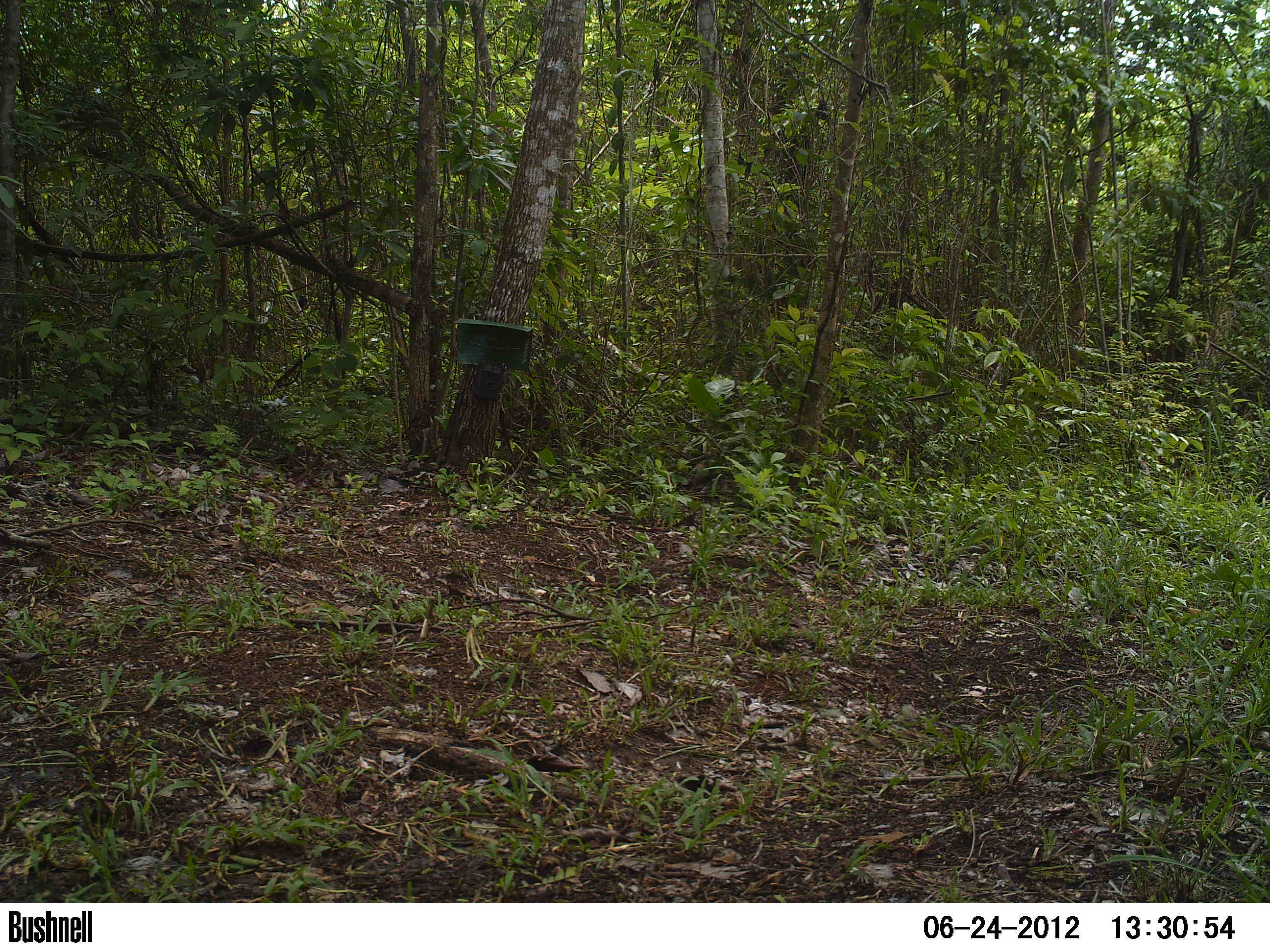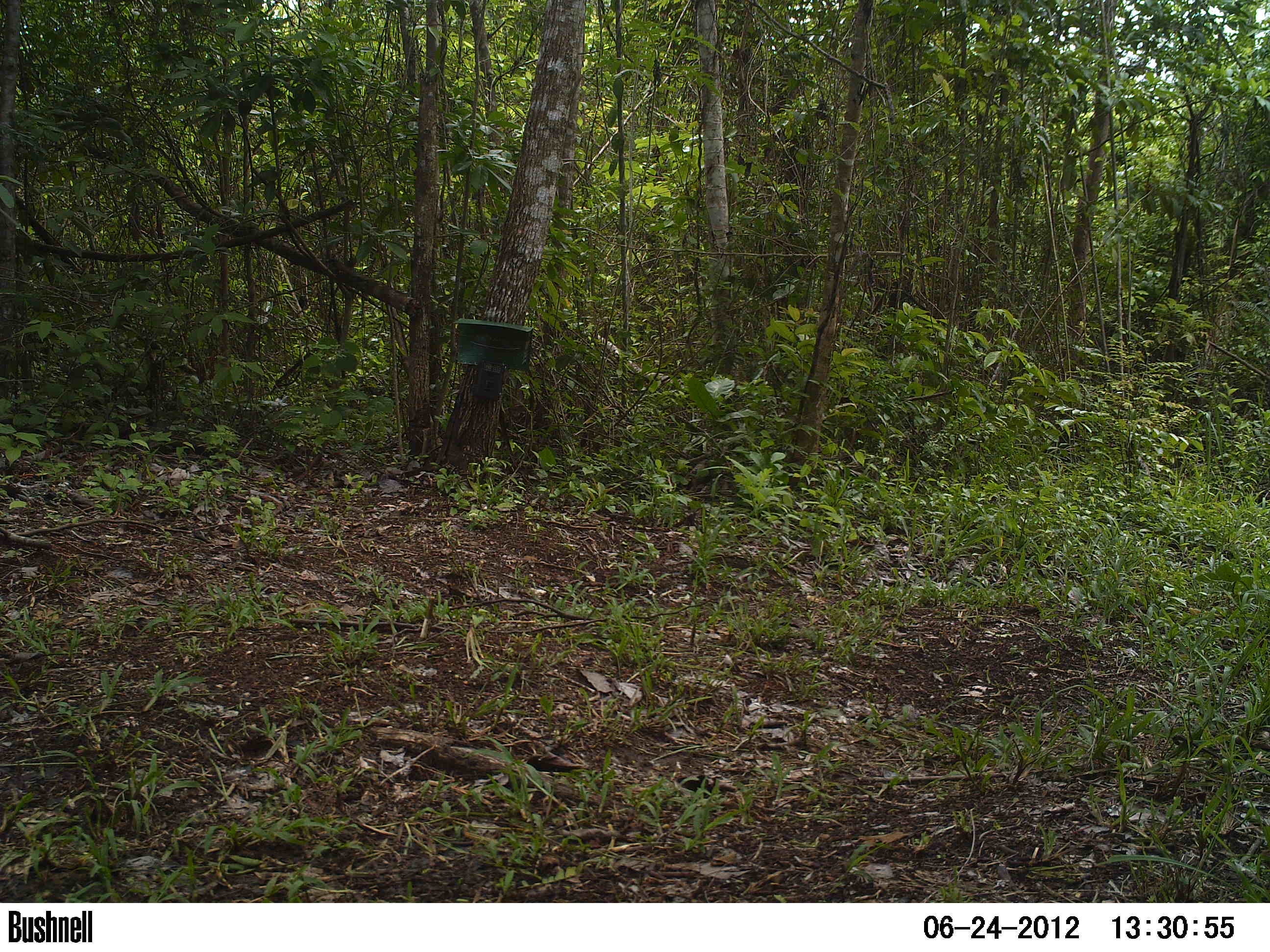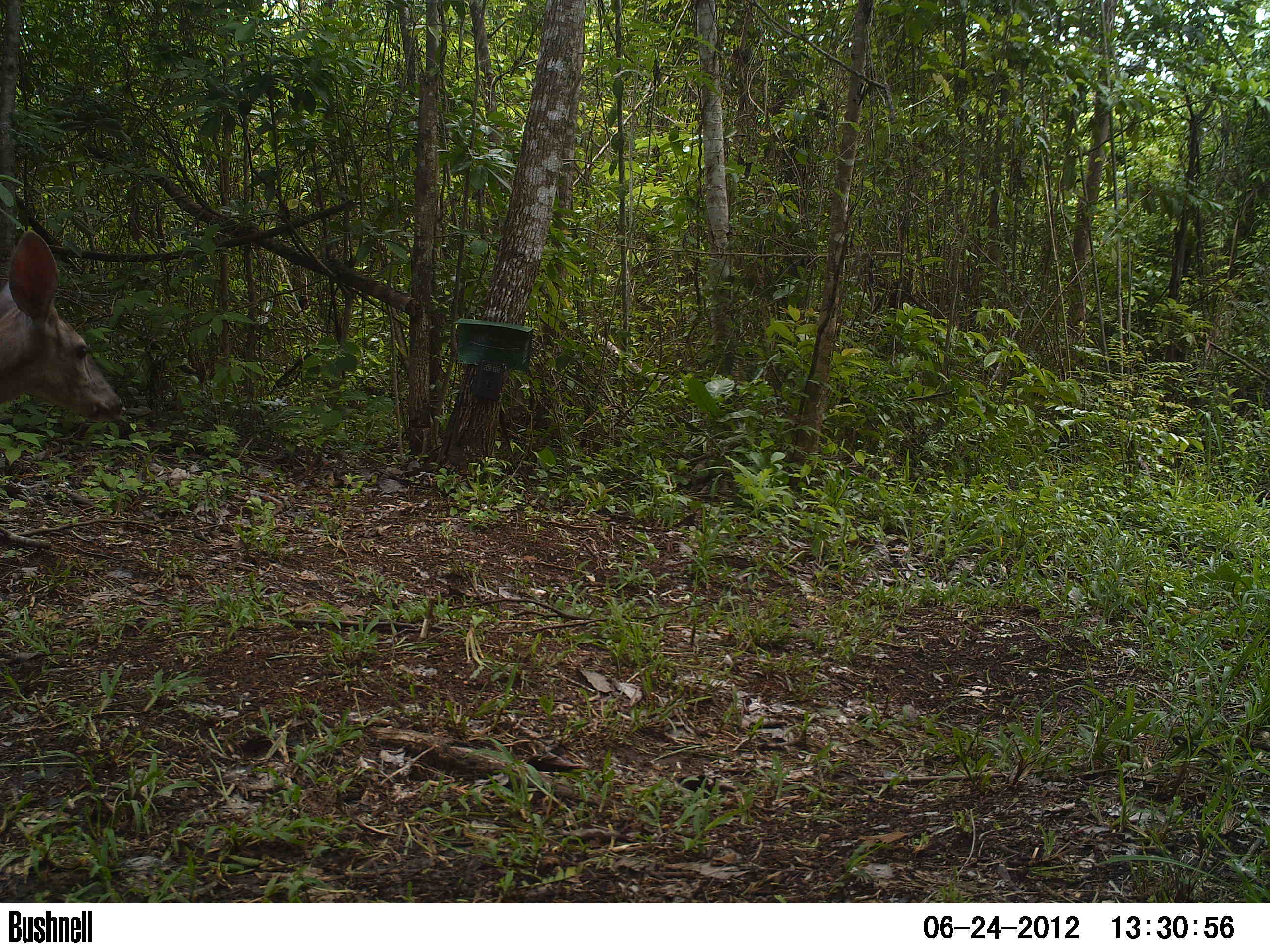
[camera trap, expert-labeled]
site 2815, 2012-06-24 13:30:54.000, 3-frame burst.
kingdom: Animalia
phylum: Chordata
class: Mammalia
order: Artiodactyla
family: Cervidae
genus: Odocoileus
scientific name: Odocoileus virginianus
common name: white-tailed deer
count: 1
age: adult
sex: female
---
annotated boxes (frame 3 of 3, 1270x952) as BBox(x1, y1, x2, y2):
odocoileus virginianus: BBox(0, 230, 127, 421)